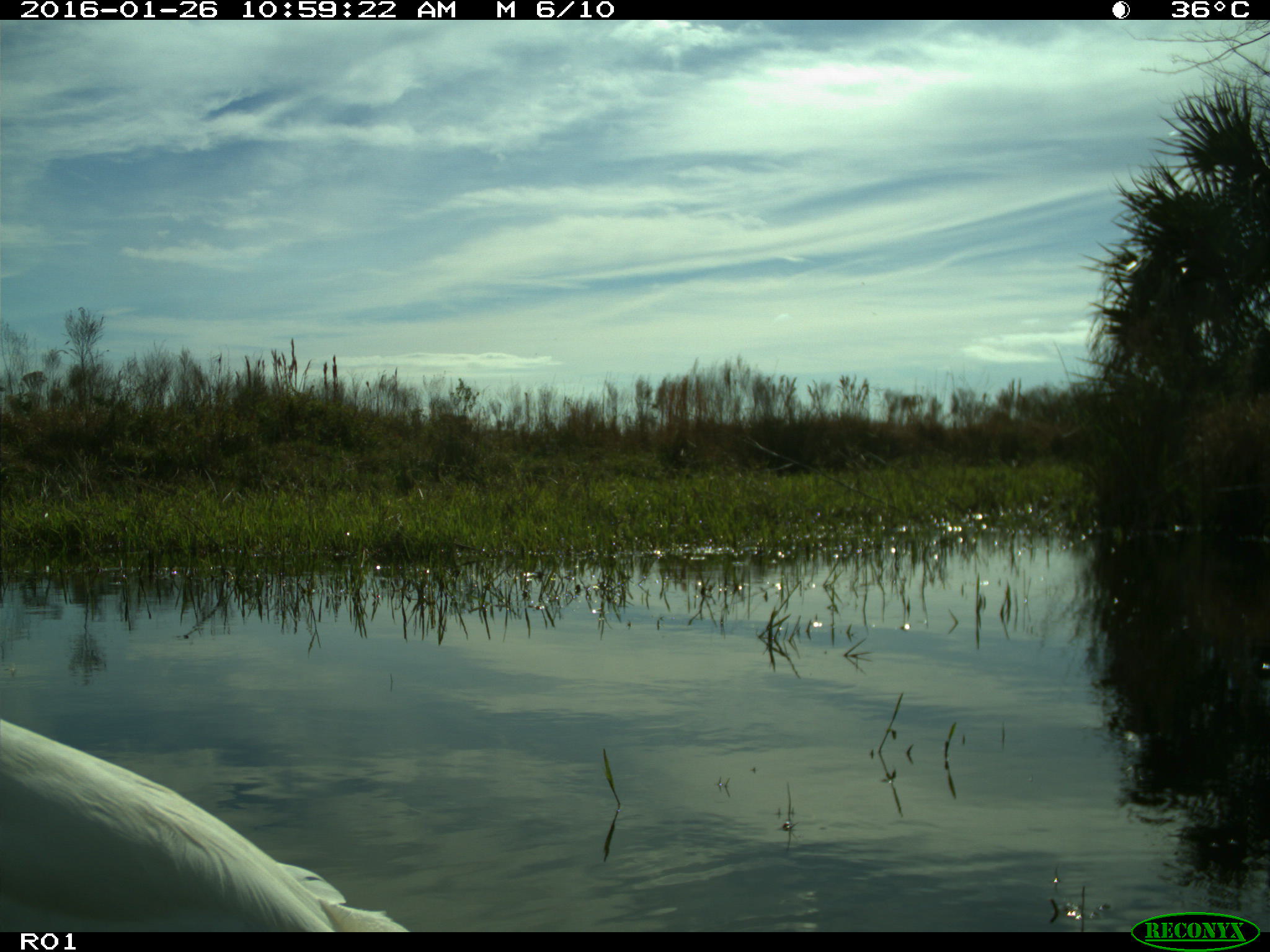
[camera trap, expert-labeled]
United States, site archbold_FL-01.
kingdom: Animalia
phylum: Chordata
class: Aves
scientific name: Aves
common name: birds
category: unidentified bird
Unidentified bird (birds) (Aves).